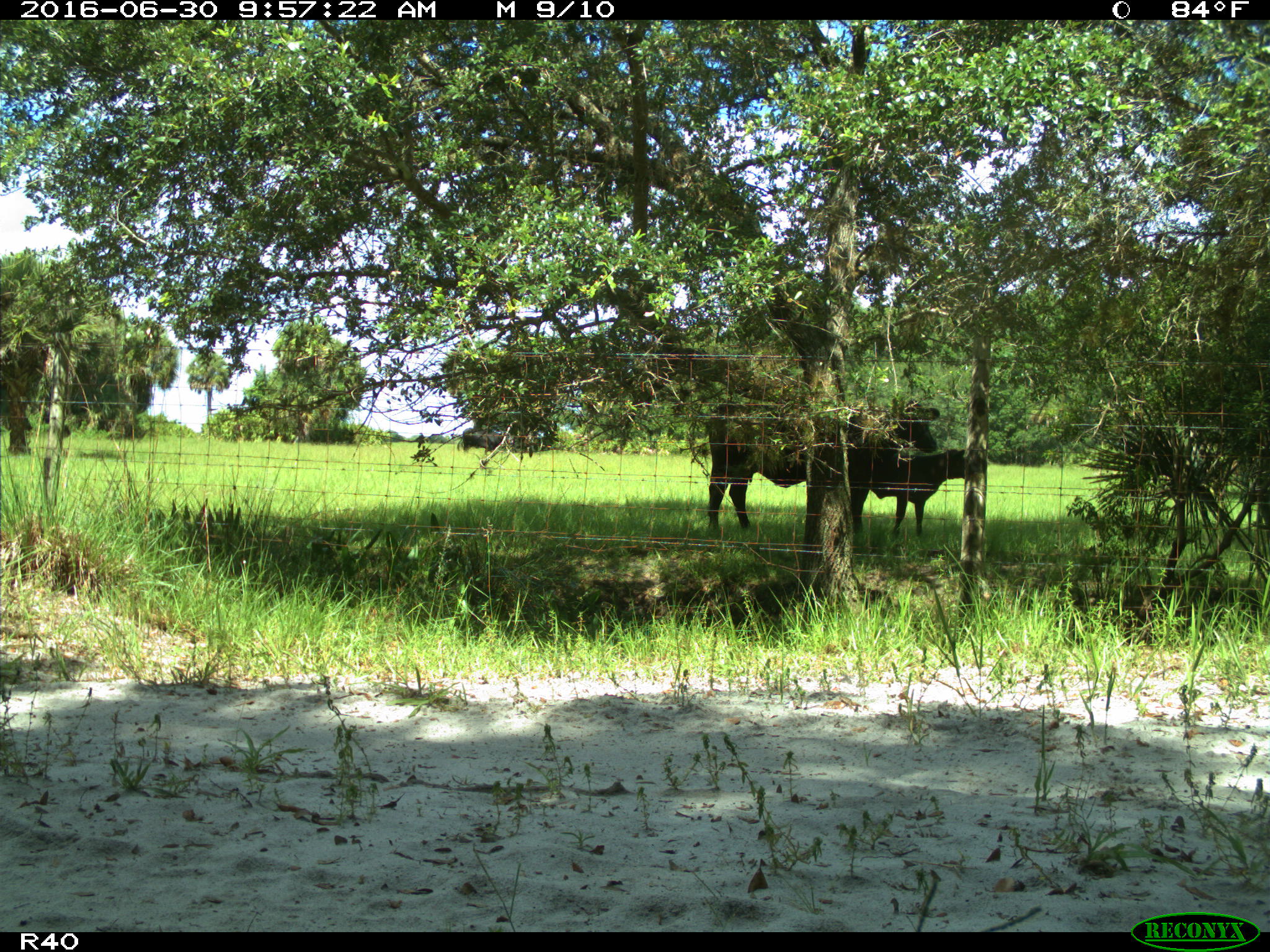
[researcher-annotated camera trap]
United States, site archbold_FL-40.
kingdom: Animalia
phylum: Chordata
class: Mammalia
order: Artiodactyla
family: Bovidae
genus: Bos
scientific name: Bos taurus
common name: domestic cow